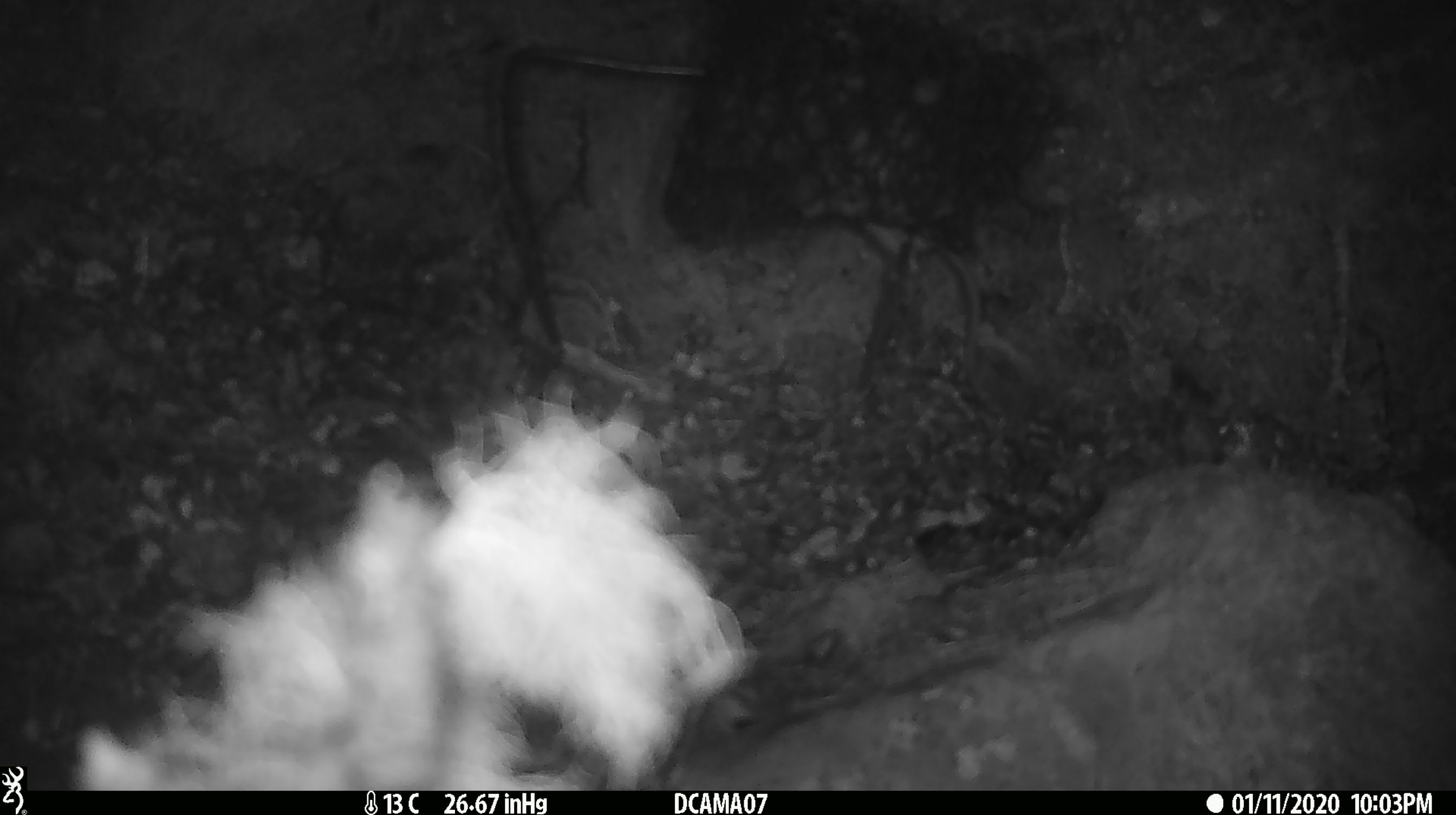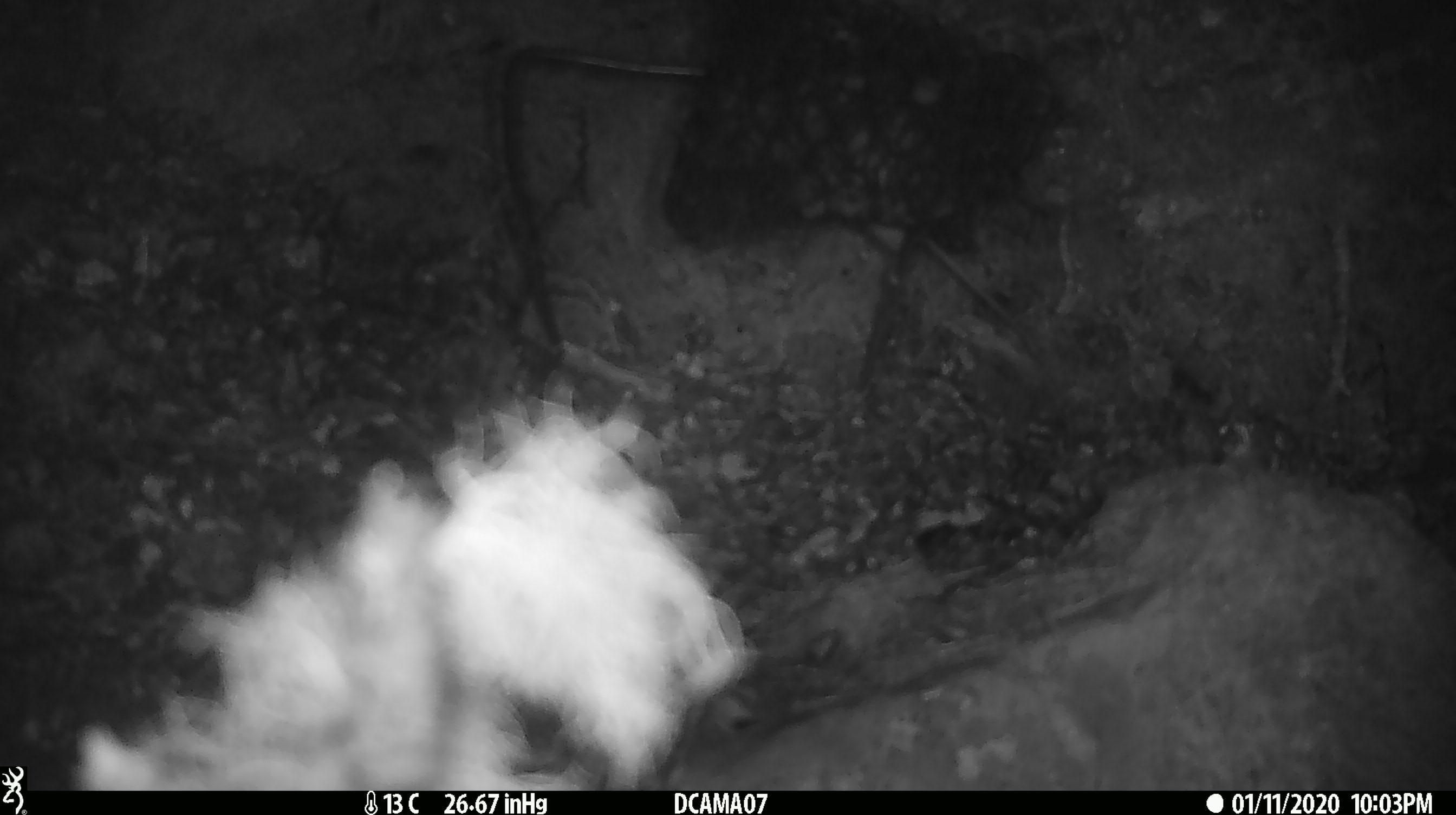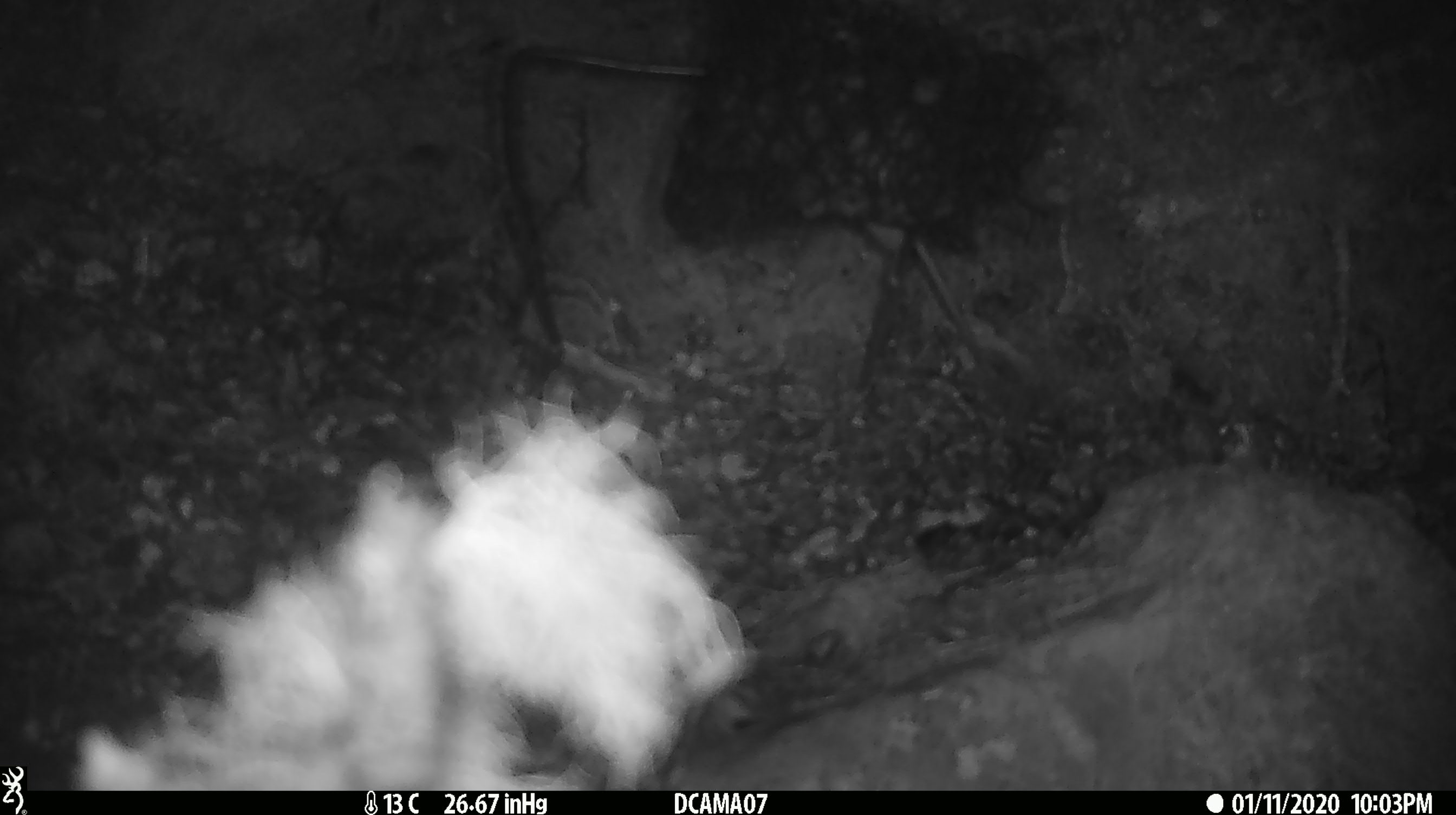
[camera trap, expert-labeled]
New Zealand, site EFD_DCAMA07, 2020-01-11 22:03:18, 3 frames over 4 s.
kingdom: Animalia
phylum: Chordata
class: Mammalia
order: Rodentia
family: Muridae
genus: Mus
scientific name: Mus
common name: mouse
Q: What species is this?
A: Mouse (Mus).